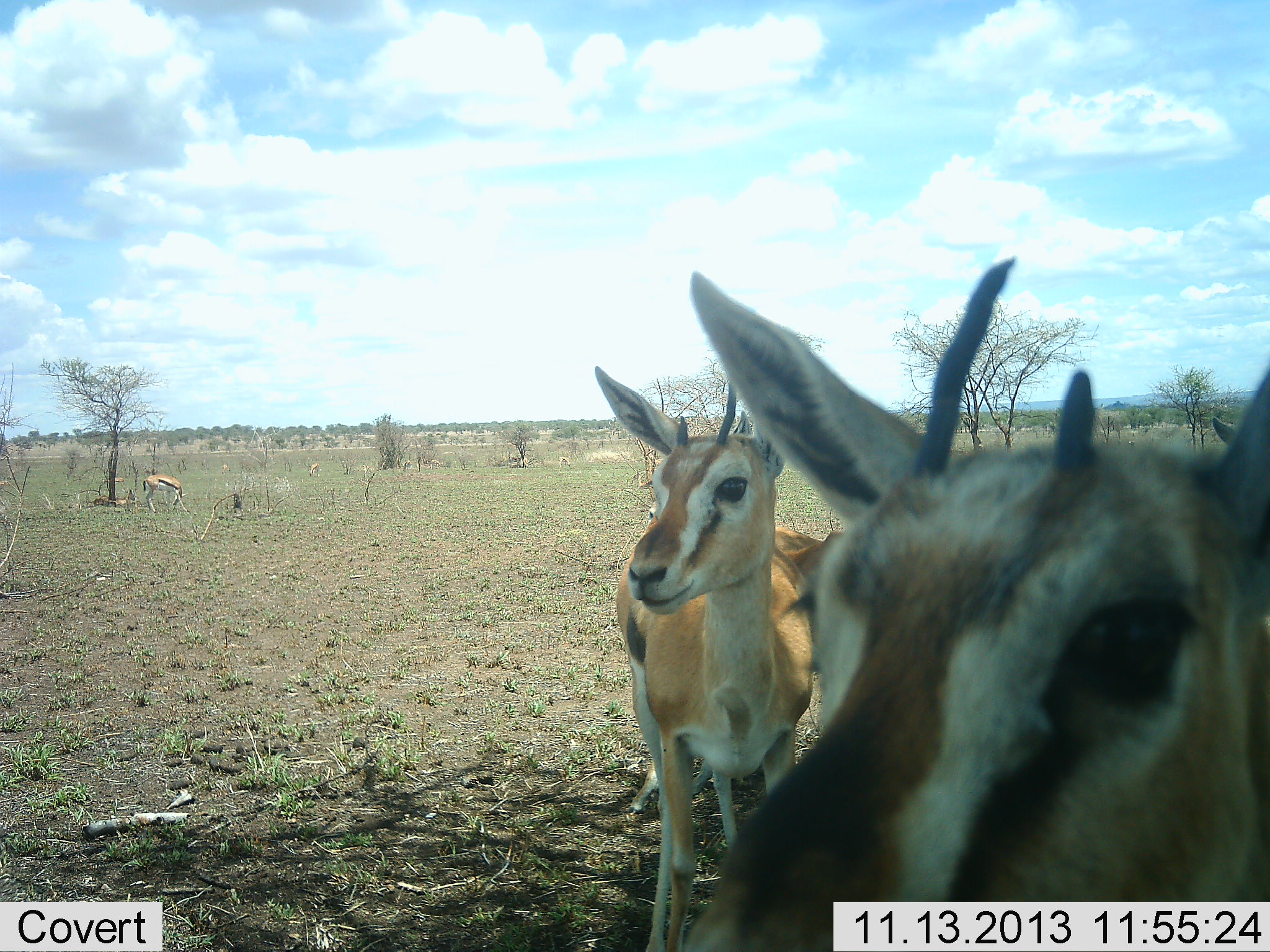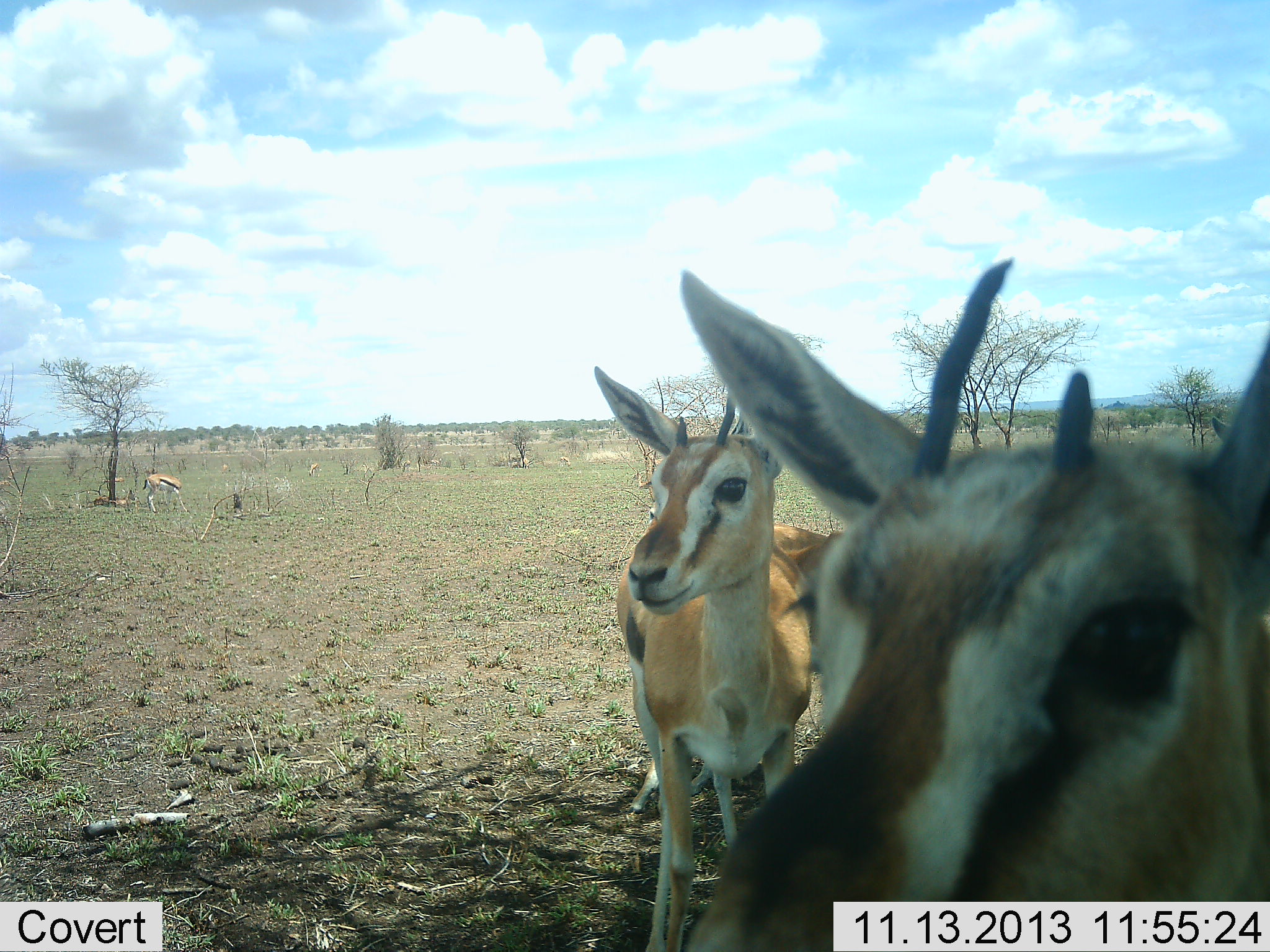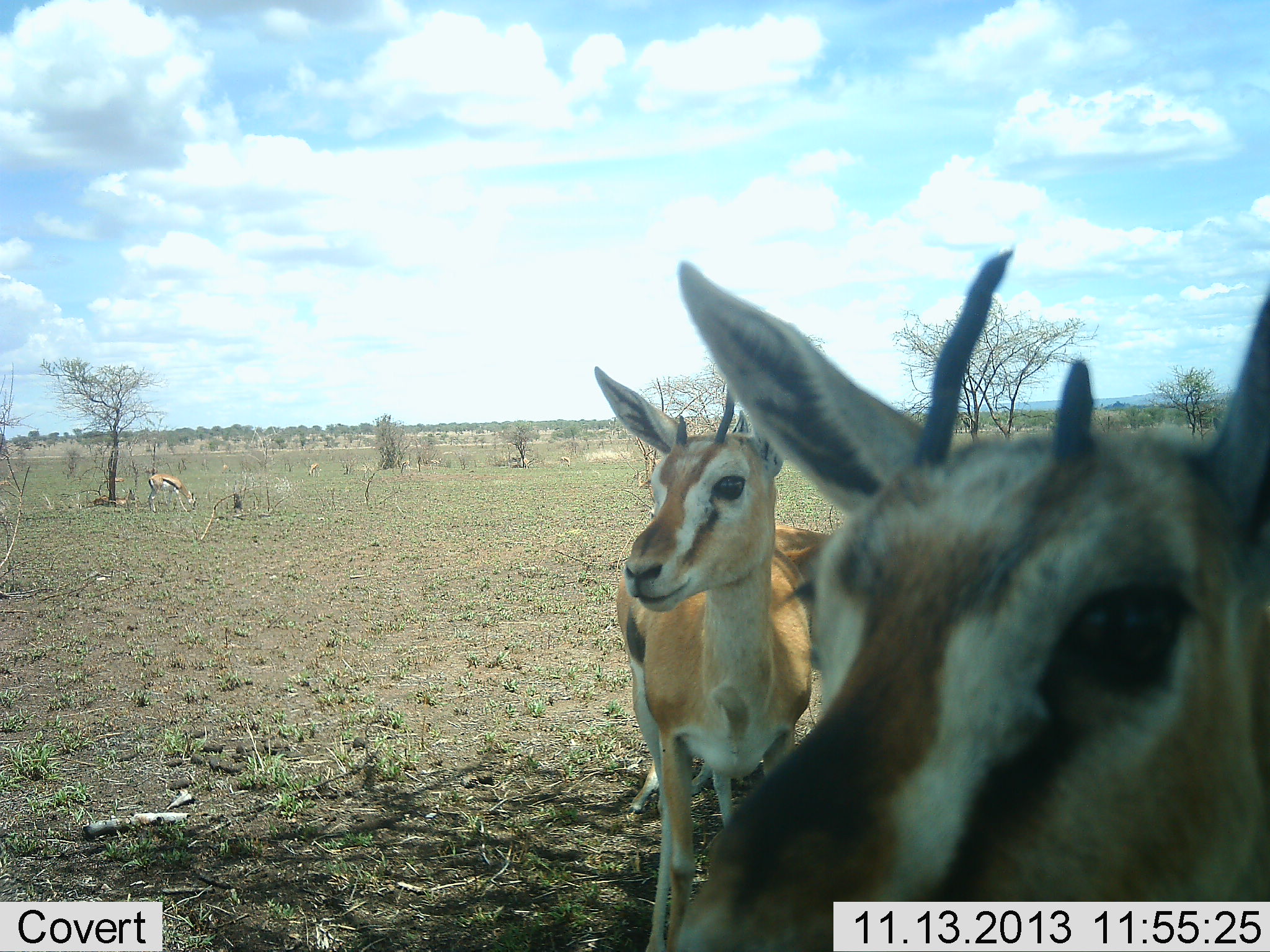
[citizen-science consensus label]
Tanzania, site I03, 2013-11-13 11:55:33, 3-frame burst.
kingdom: Animalia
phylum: Chordata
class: Mammalia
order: Artiodactyla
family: Bovidae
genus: Eudorcas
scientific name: Eudorcas thomsonii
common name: thomson's gazelle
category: gazellethomsons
Gazellethomsons (thomson's gazelle) (Eudorcas thomsonii), count 4. Behavior (volunteer vote fractions): standing 100%, resting 20%, moving 0%, interacting 0%. Young present (vote fraction): 0%. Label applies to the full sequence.